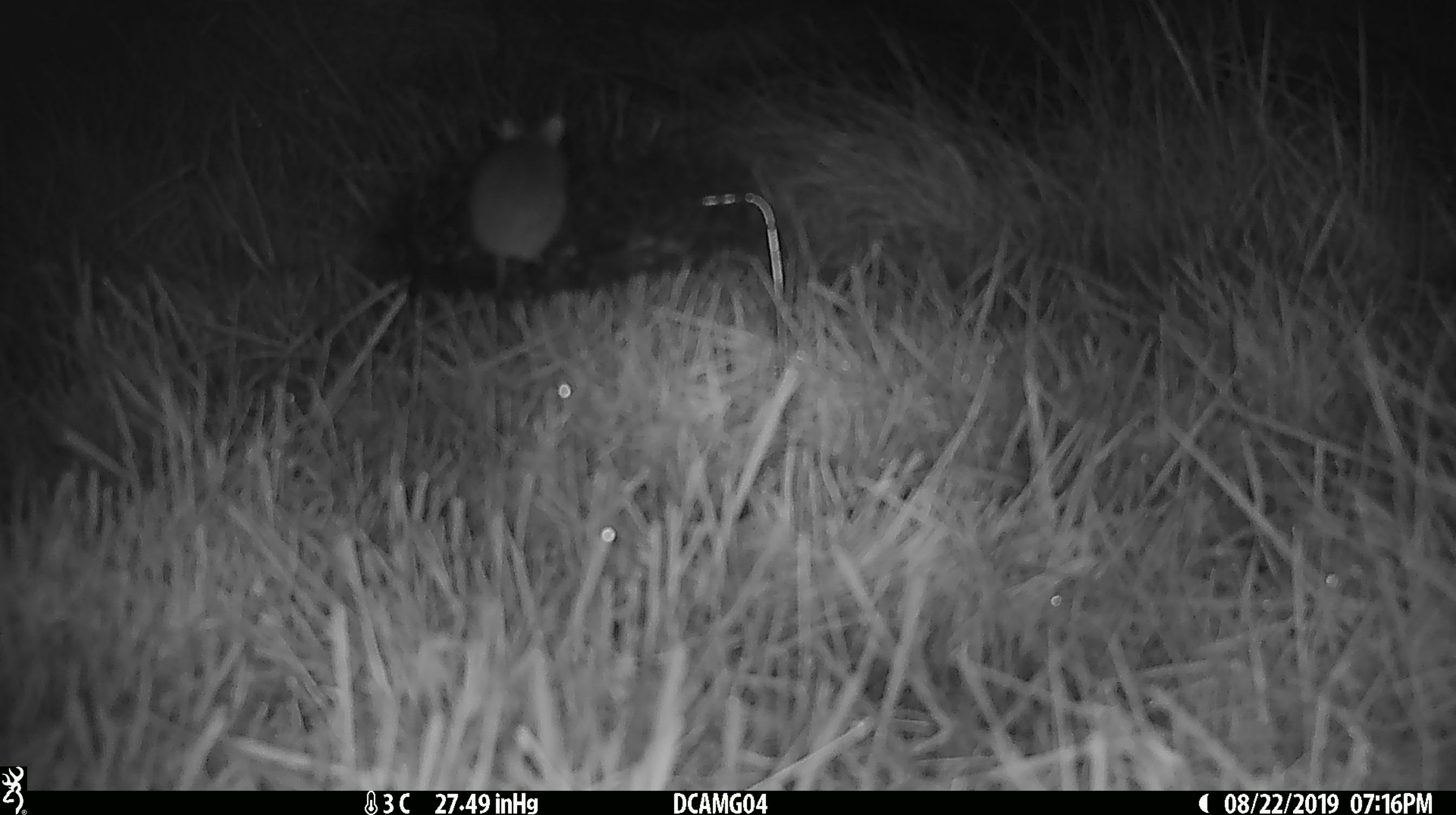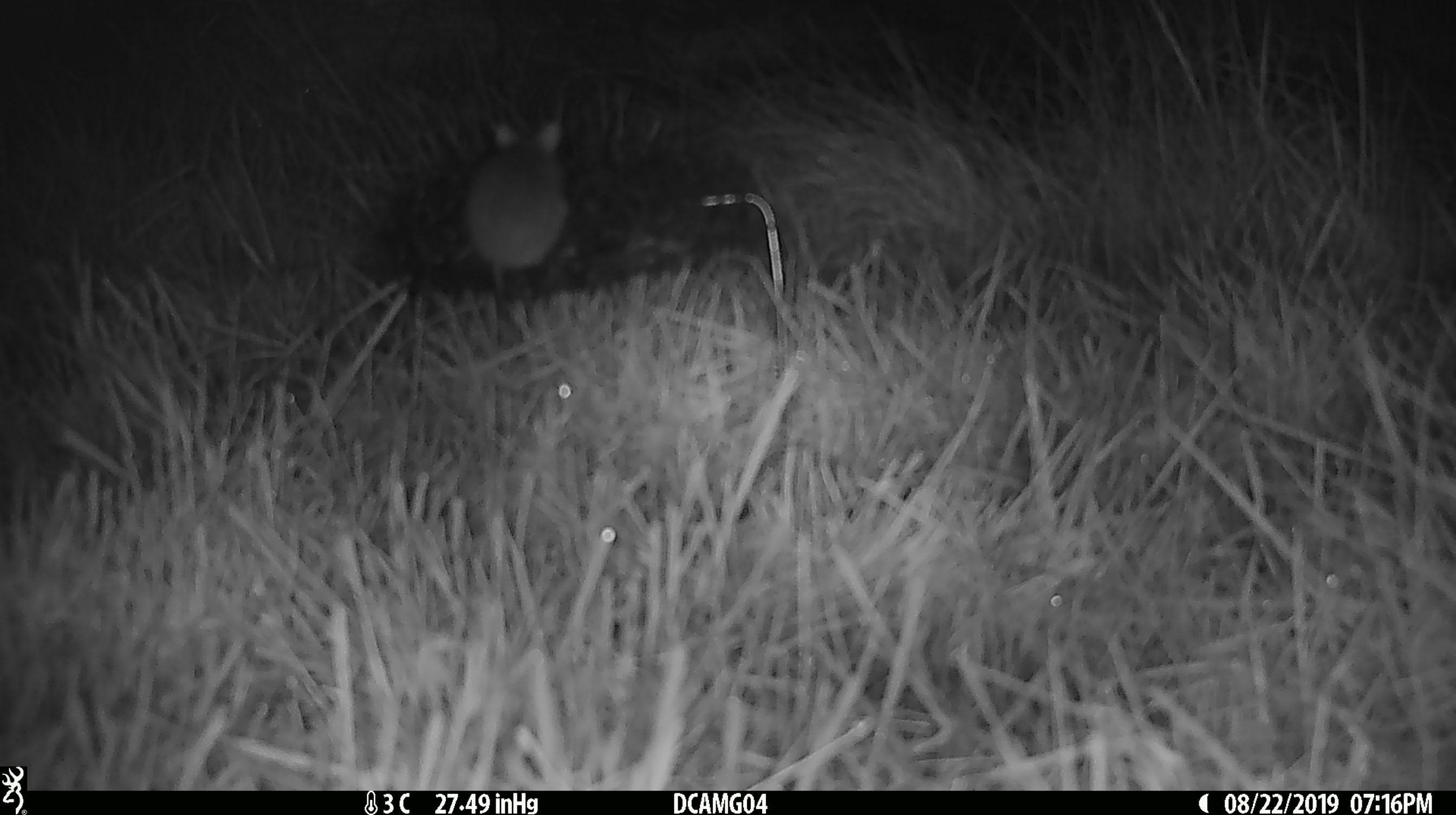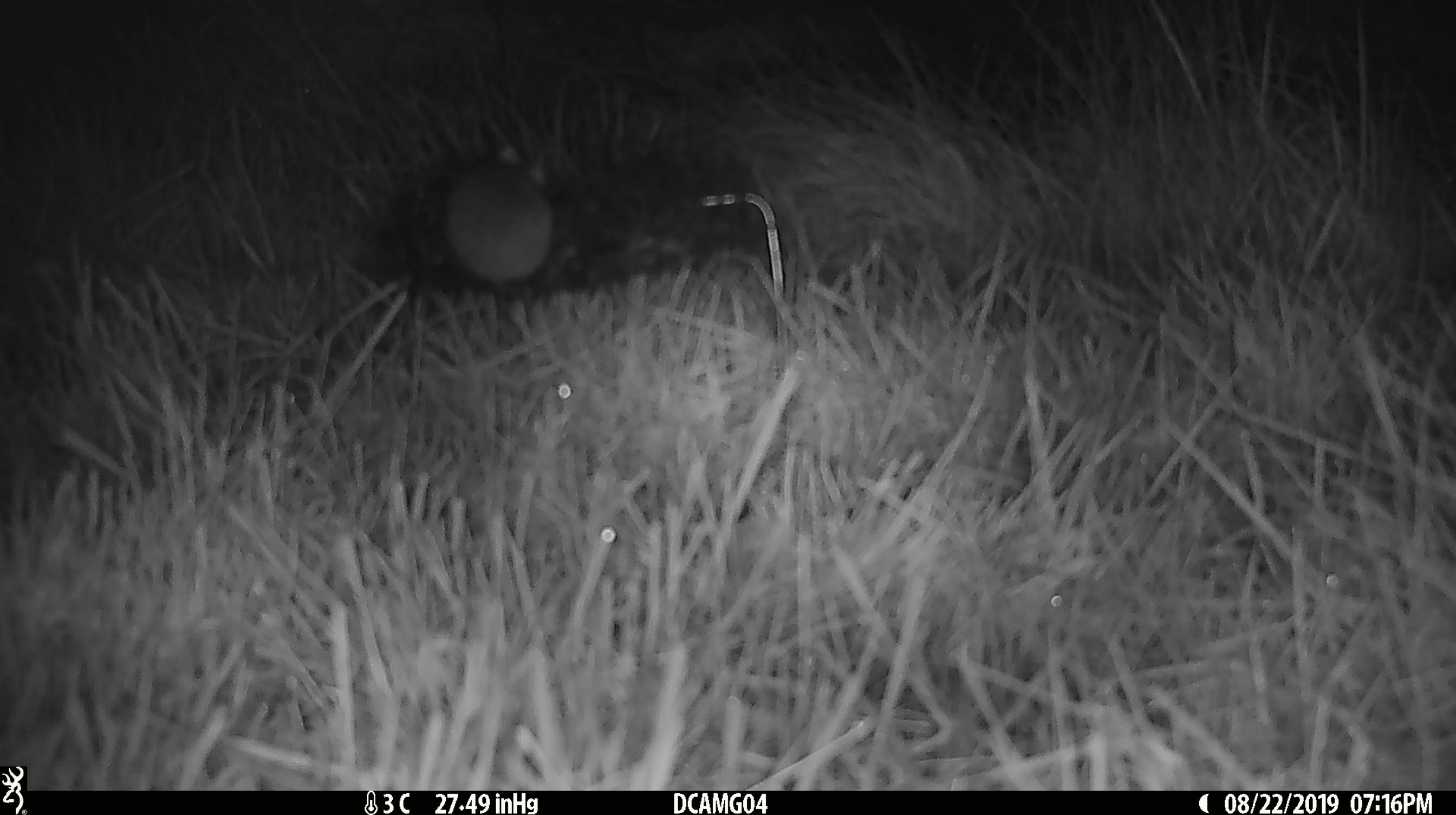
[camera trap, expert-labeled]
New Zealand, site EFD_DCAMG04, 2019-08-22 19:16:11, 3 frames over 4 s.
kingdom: Animalia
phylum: Chordata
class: Mammalia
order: Rodentia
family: Muridae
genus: Mus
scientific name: Mus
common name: mouse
Mouse (Mus).